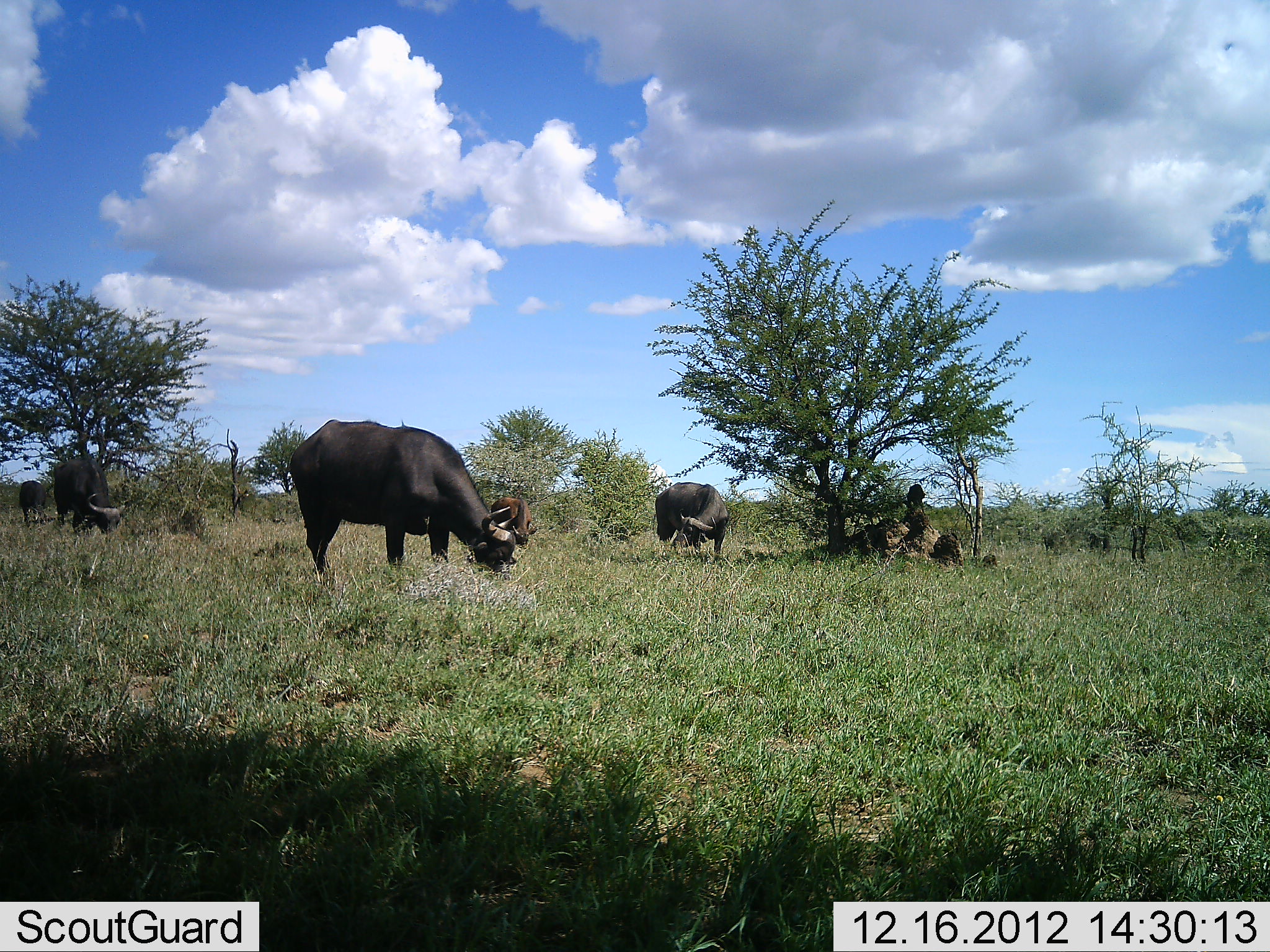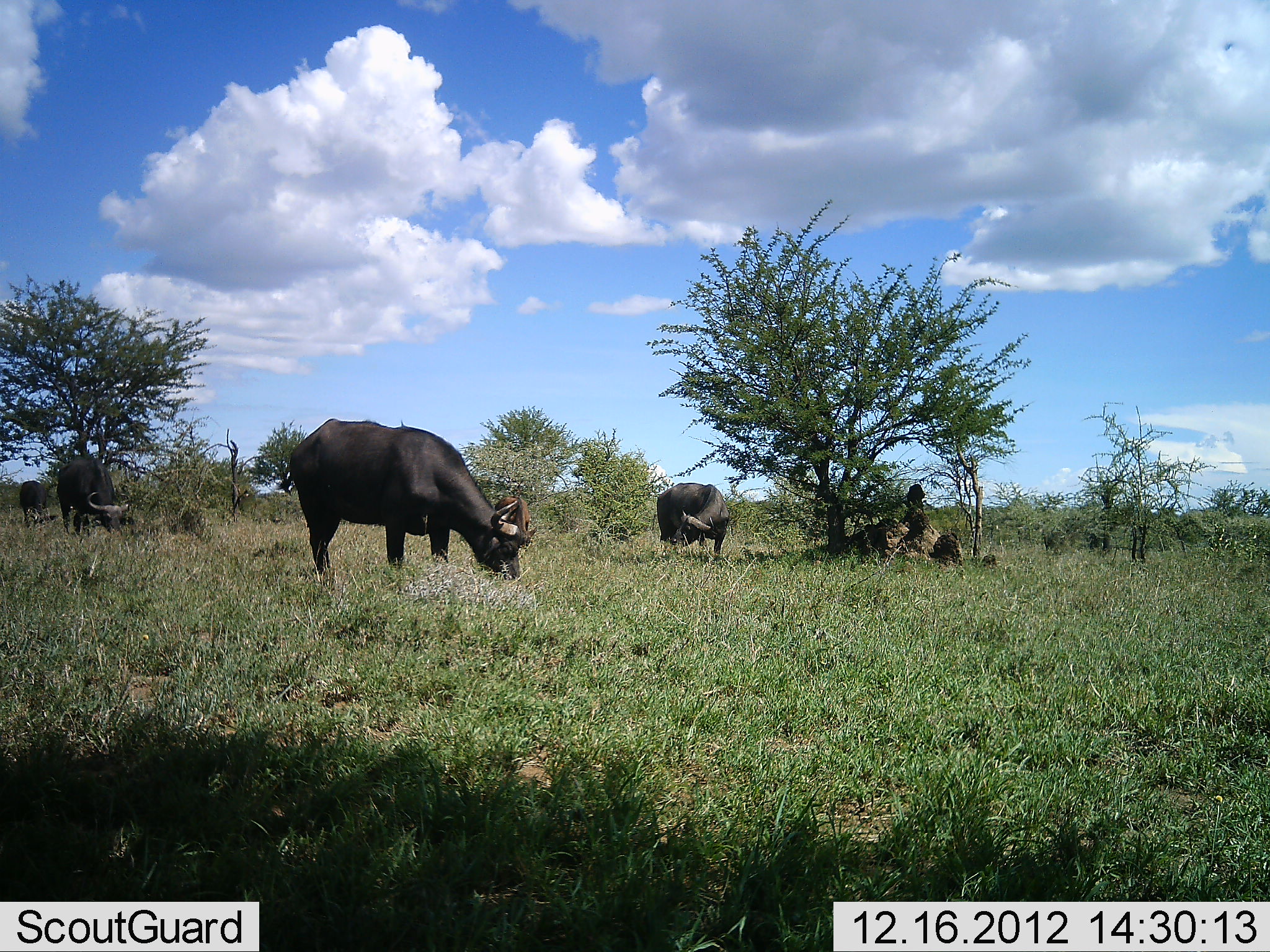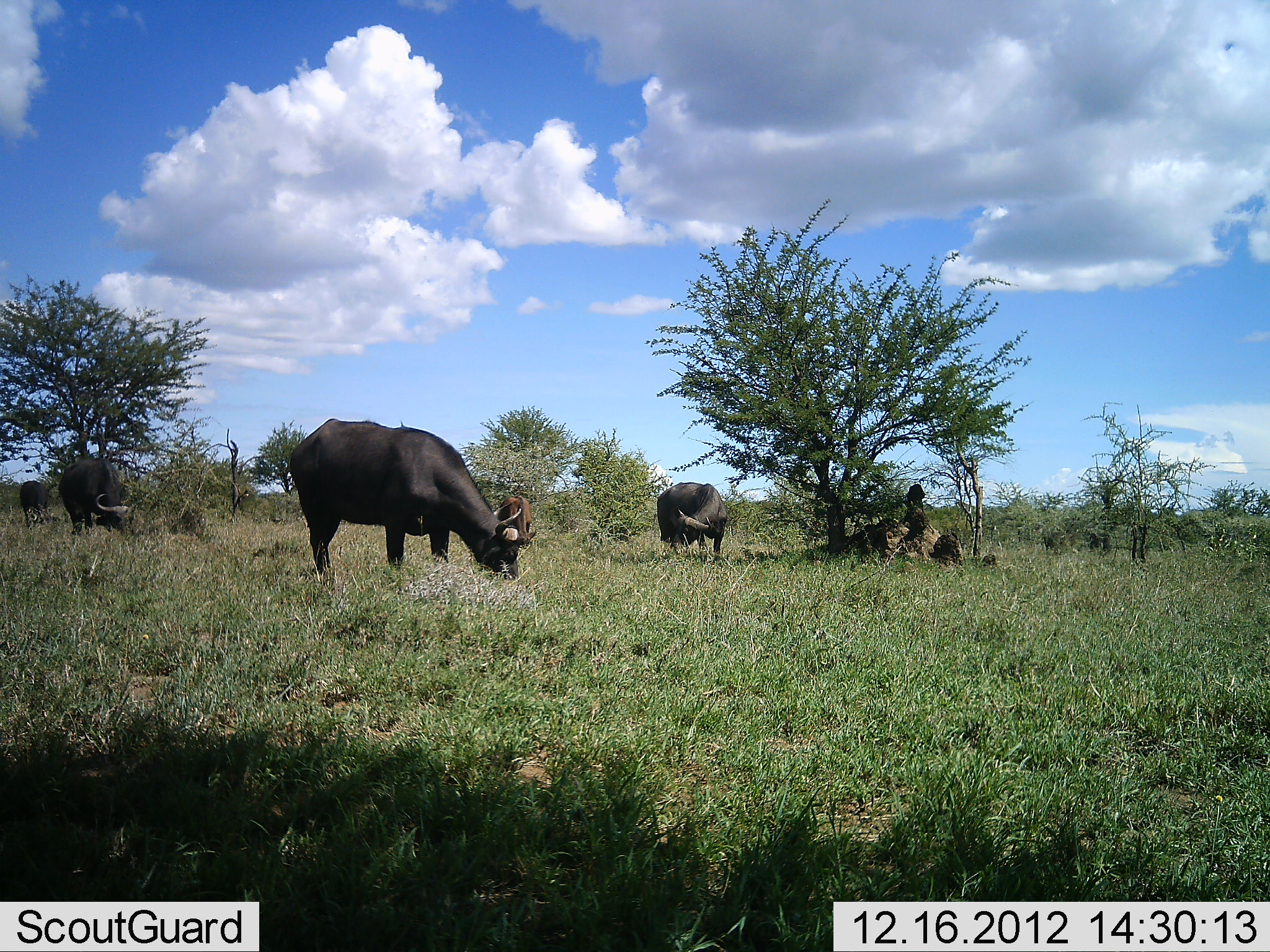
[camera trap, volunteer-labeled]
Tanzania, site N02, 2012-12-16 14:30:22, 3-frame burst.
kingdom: Animalia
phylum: Chordata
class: Mammalia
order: Artiodactyla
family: Bovidae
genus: Syncerus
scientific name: Syncerus caffer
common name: cape buffalo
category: buffalo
Buffalo (cape buffalo) (Syncerus caffer), count 4. Behavior (volunteer vote fractions): standing 31%, resting 11%, moving 8%, interacting 0%. Young present (vote fraction): 11%. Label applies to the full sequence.